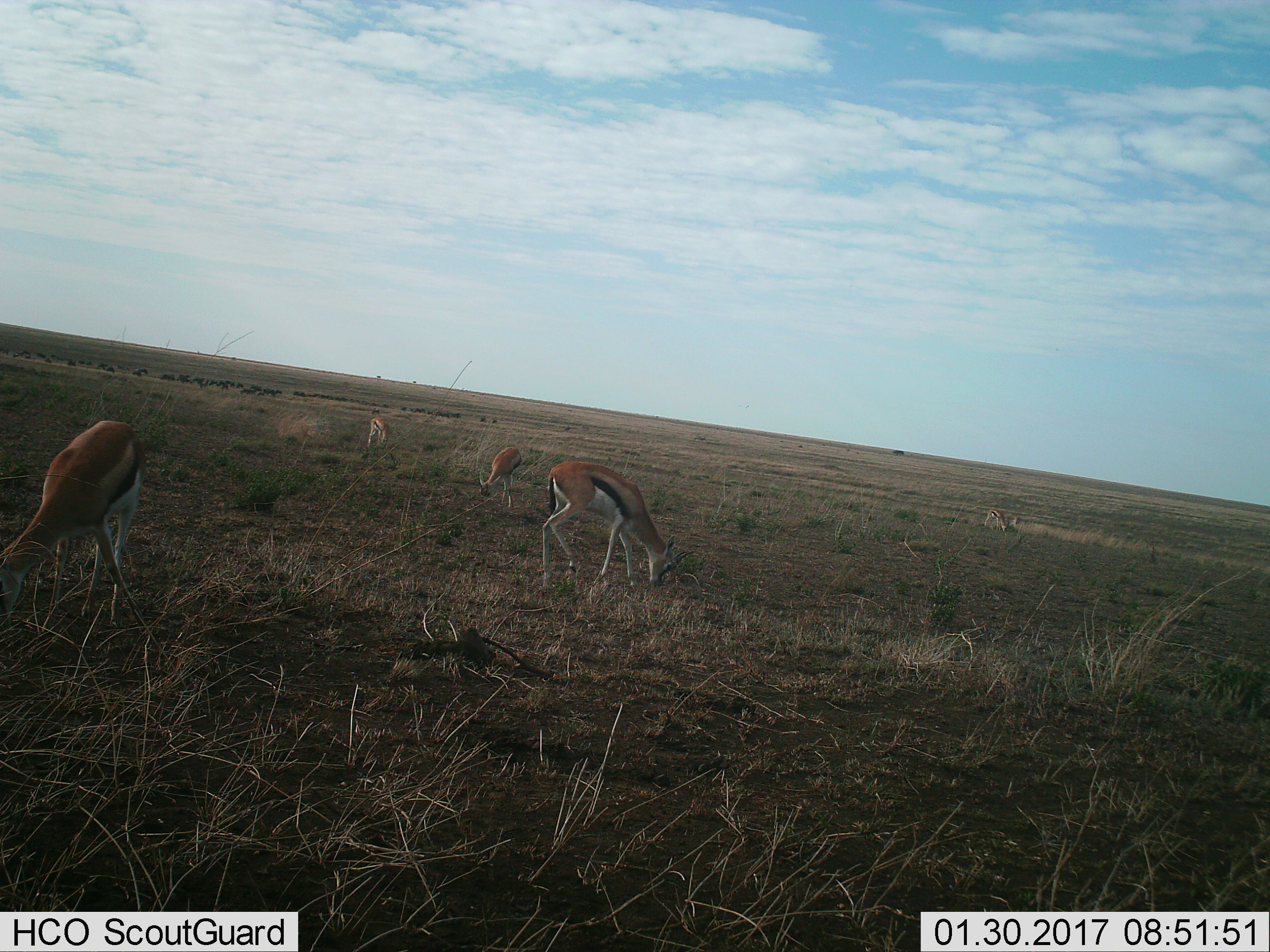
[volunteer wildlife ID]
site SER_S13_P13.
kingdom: Animalia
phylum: Chordata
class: Mammalia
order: Artiodactyla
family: Bovidae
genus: Eudorcas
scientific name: Eudorcas thomsonii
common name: thomson's gazelle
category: gazellethomsons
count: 5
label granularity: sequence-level